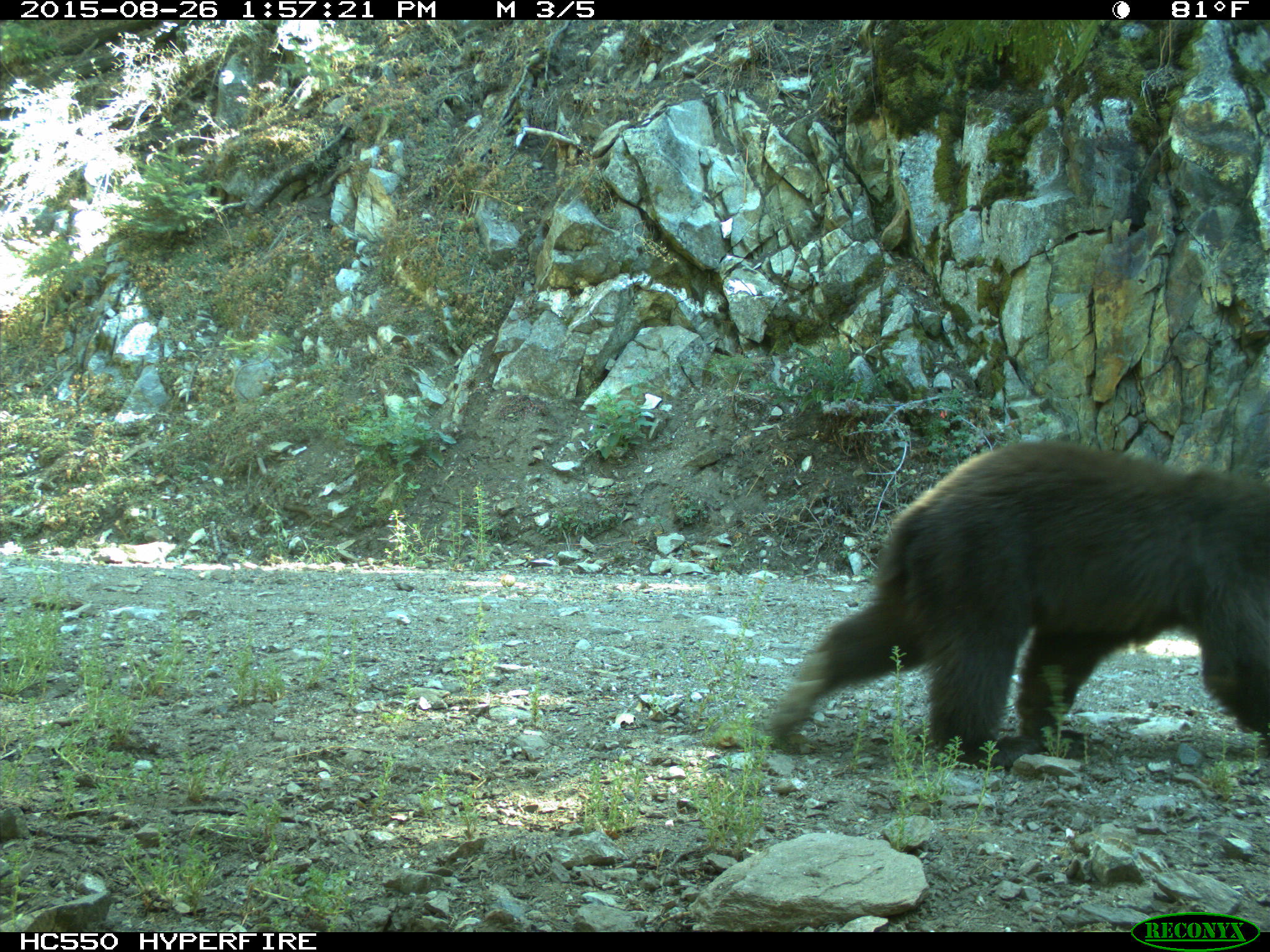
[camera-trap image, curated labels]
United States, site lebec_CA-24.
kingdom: Animalia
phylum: Chordata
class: Mammalia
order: Carnivora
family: Ursidae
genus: Ursus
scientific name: Ursus americanus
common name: american black bear